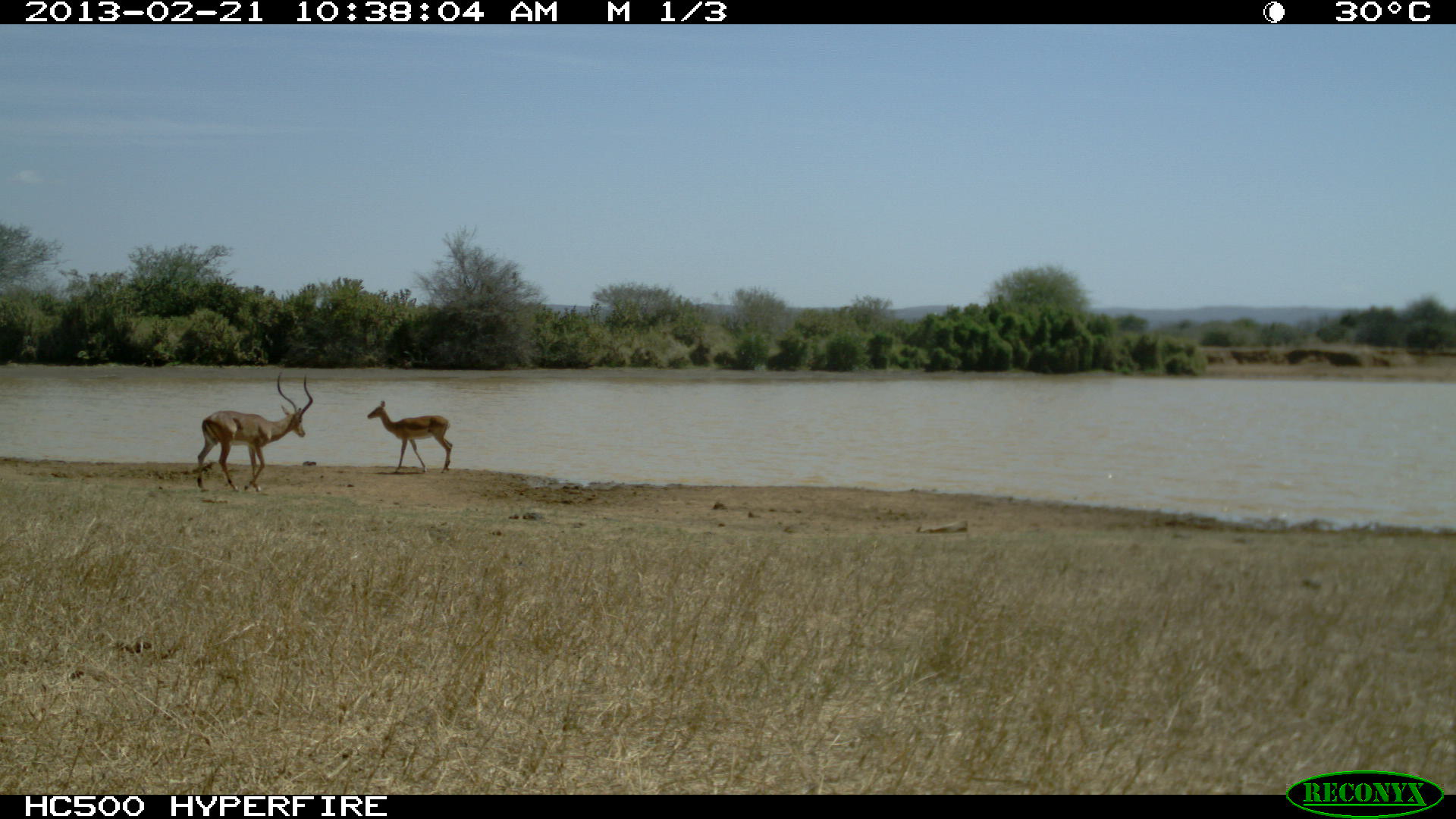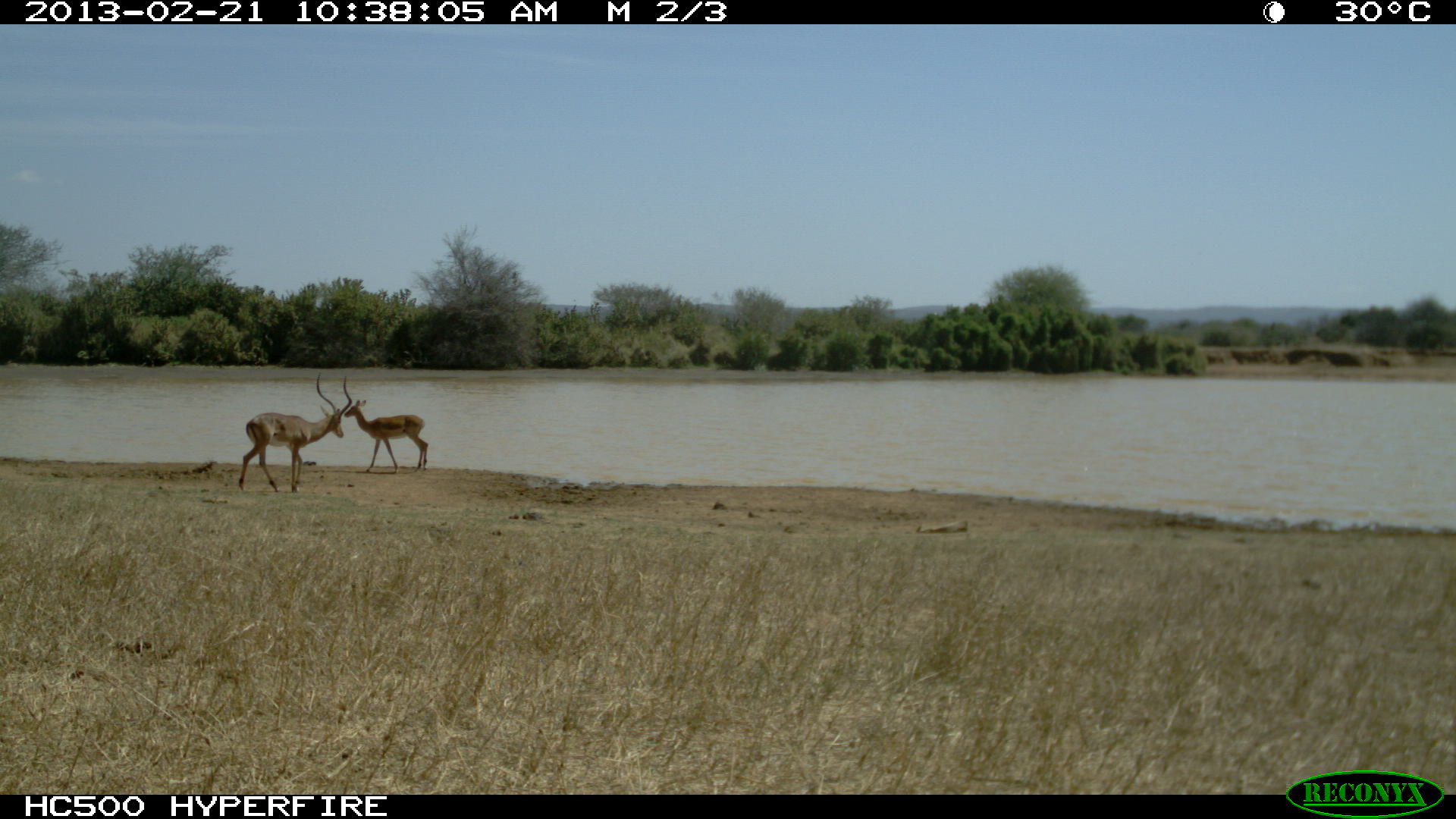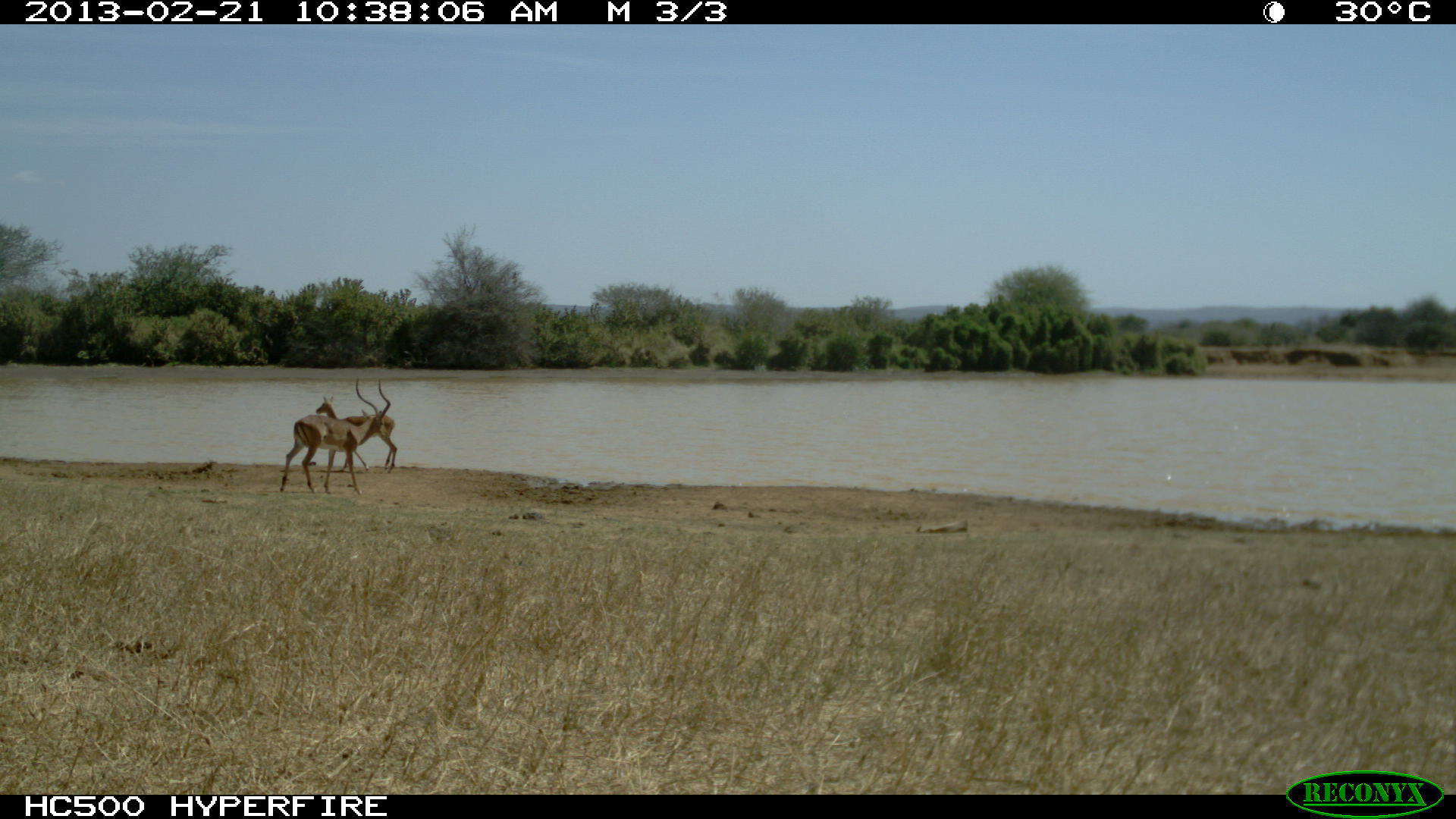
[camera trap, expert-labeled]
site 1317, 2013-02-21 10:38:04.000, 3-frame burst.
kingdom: Animalia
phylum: Chordata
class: Mammalia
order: Artiodactyla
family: Bovidae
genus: Aepyceros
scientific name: Aepyceros melampus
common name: impala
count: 2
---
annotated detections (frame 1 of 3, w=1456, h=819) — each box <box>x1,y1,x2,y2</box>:
aepyceros melampus: <box>197,371,314,493</box>; <box>367,399,452,474</box>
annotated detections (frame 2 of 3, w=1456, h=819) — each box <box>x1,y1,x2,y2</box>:
aepyceros melampus: <box>238,373,352,494</box>; <box>343,399,429,474</box>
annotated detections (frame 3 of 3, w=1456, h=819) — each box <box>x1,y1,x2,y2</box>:
aepyceros melampus: <box>280,378,391,495</box>; <box>315,395,397,473</box>